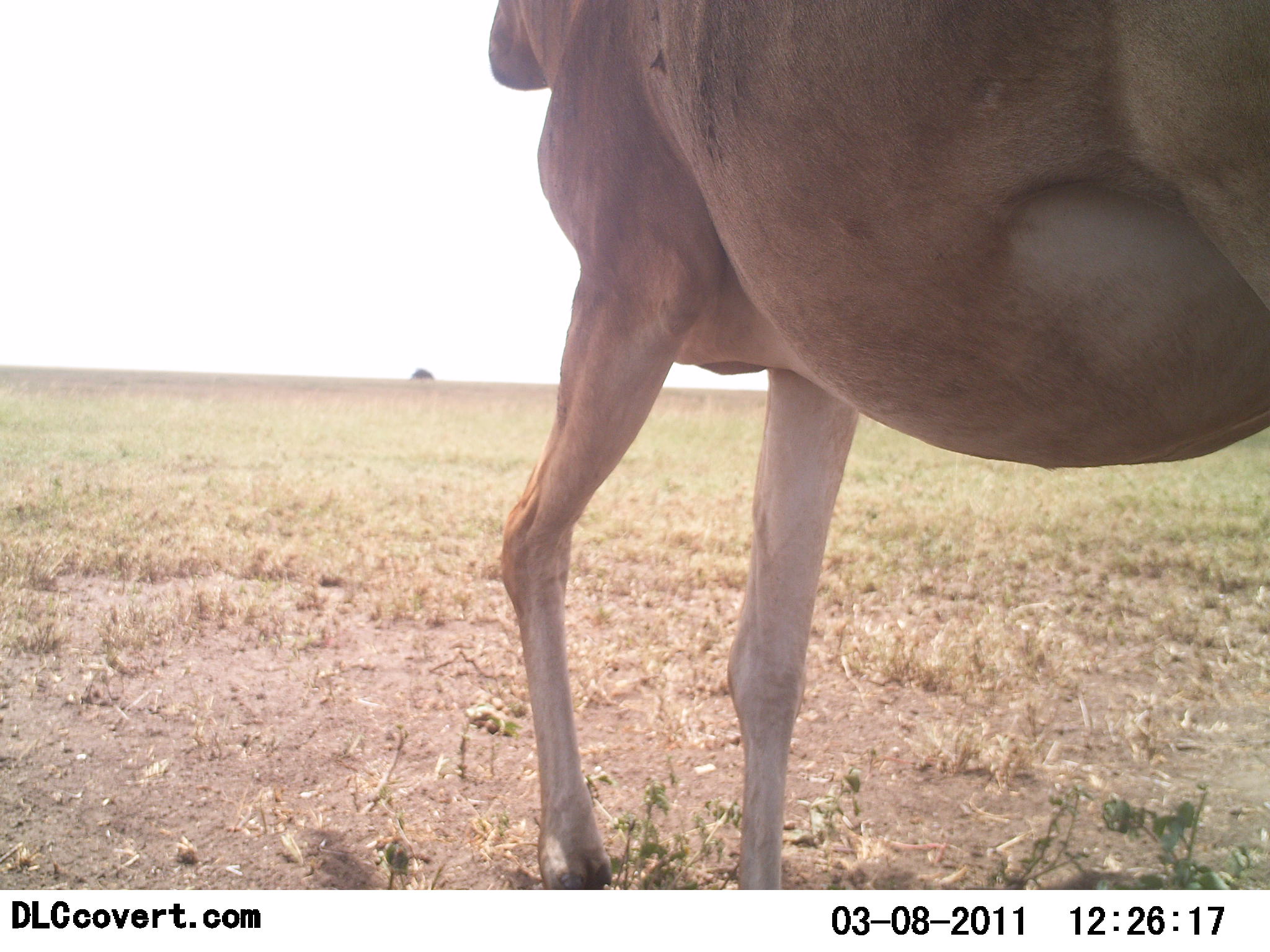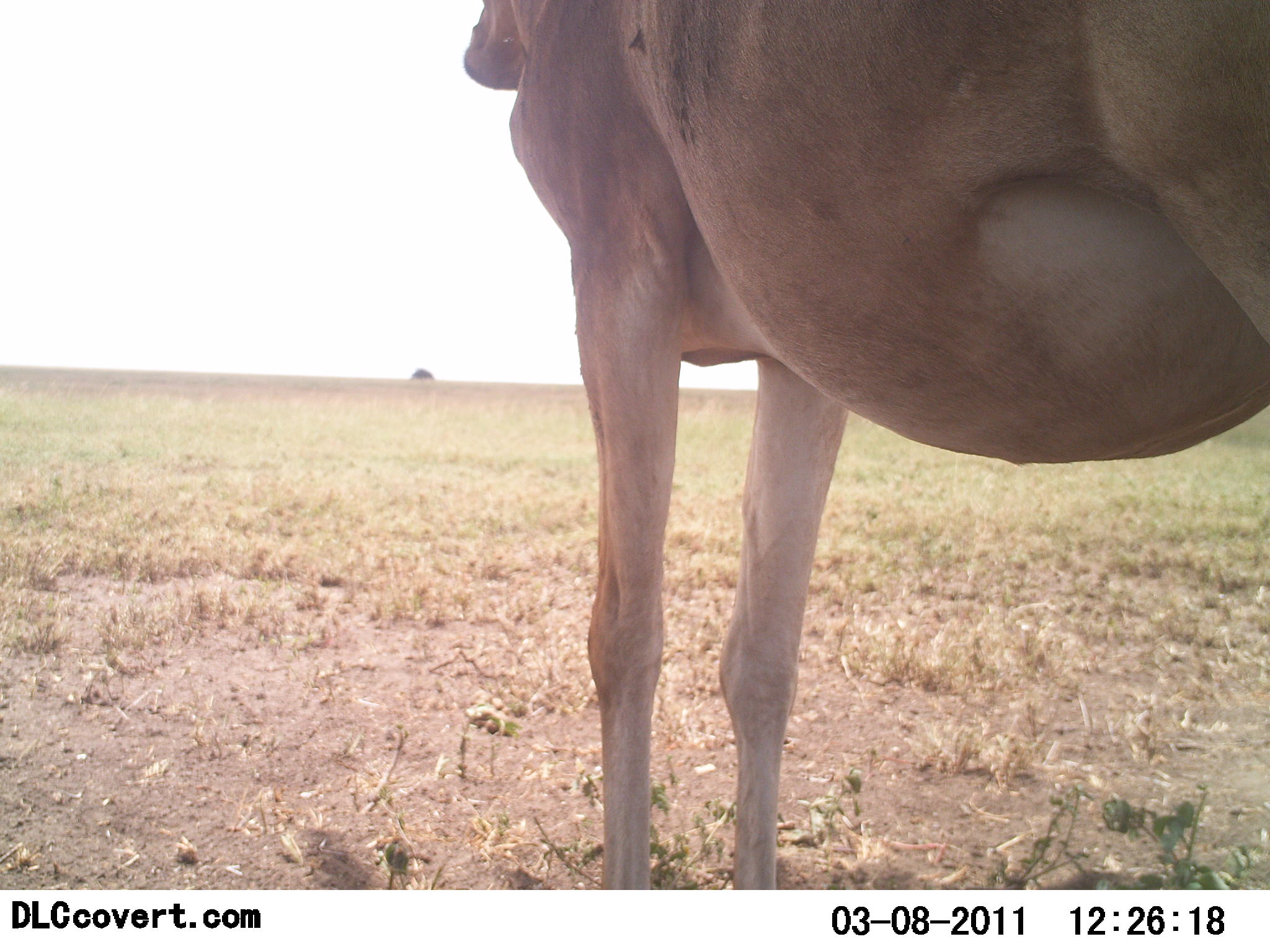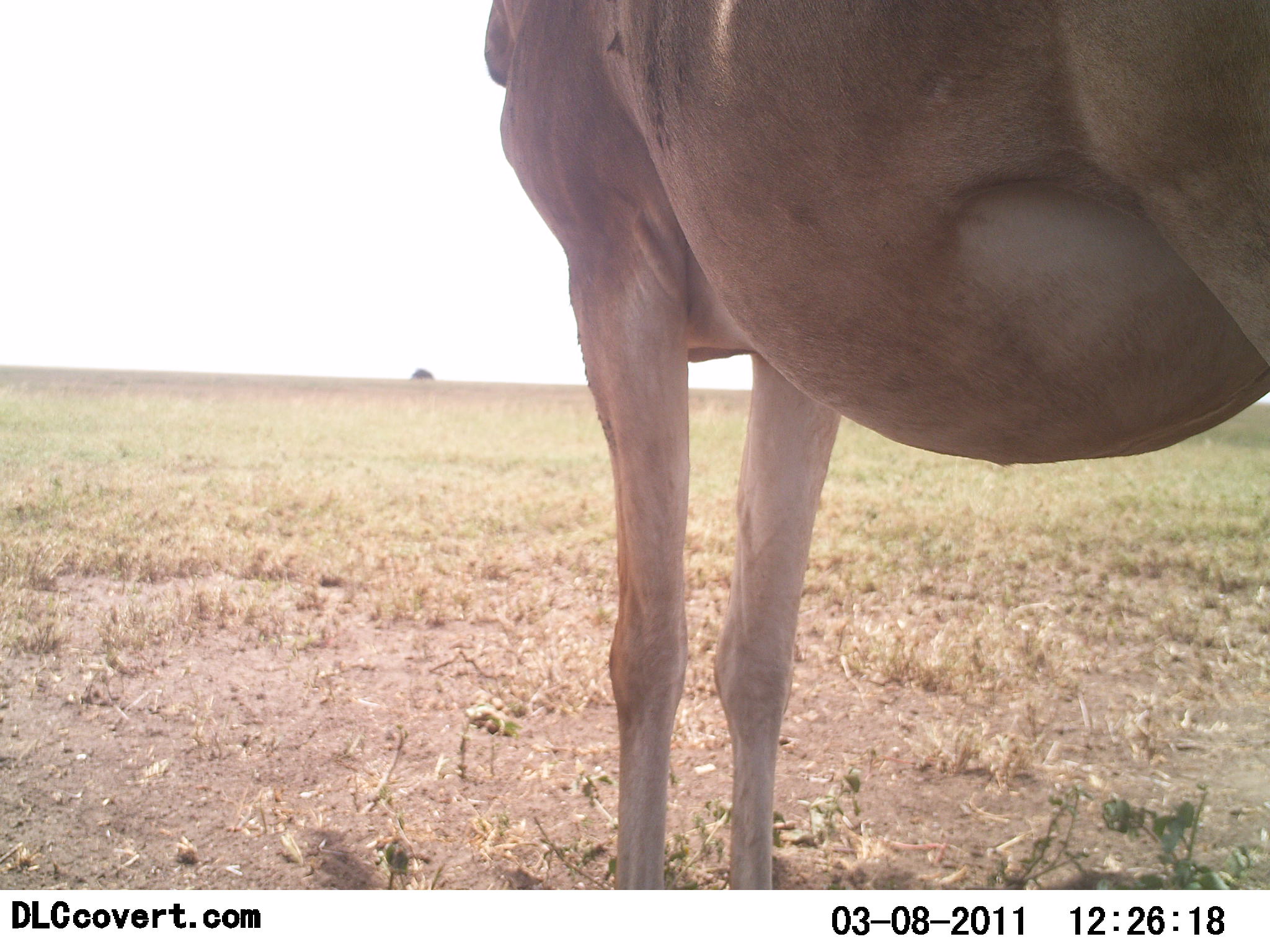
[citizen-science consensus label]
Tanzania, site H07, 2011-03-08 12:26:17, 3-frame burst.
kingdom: Animalia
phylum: Chordata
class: Mammalia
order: Artiodactyla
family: Bovidae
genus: Alcelaphus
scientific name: Alcelaphus buselaphus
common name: hartebeest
Hartebeest (Alcelaphus buselaphus), count 1. Behavior (volunteer vote fractions): standing 100%, resting 0%, moving 0%, interacting 0%. Young present (vote fraction): 0%. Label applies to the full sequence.